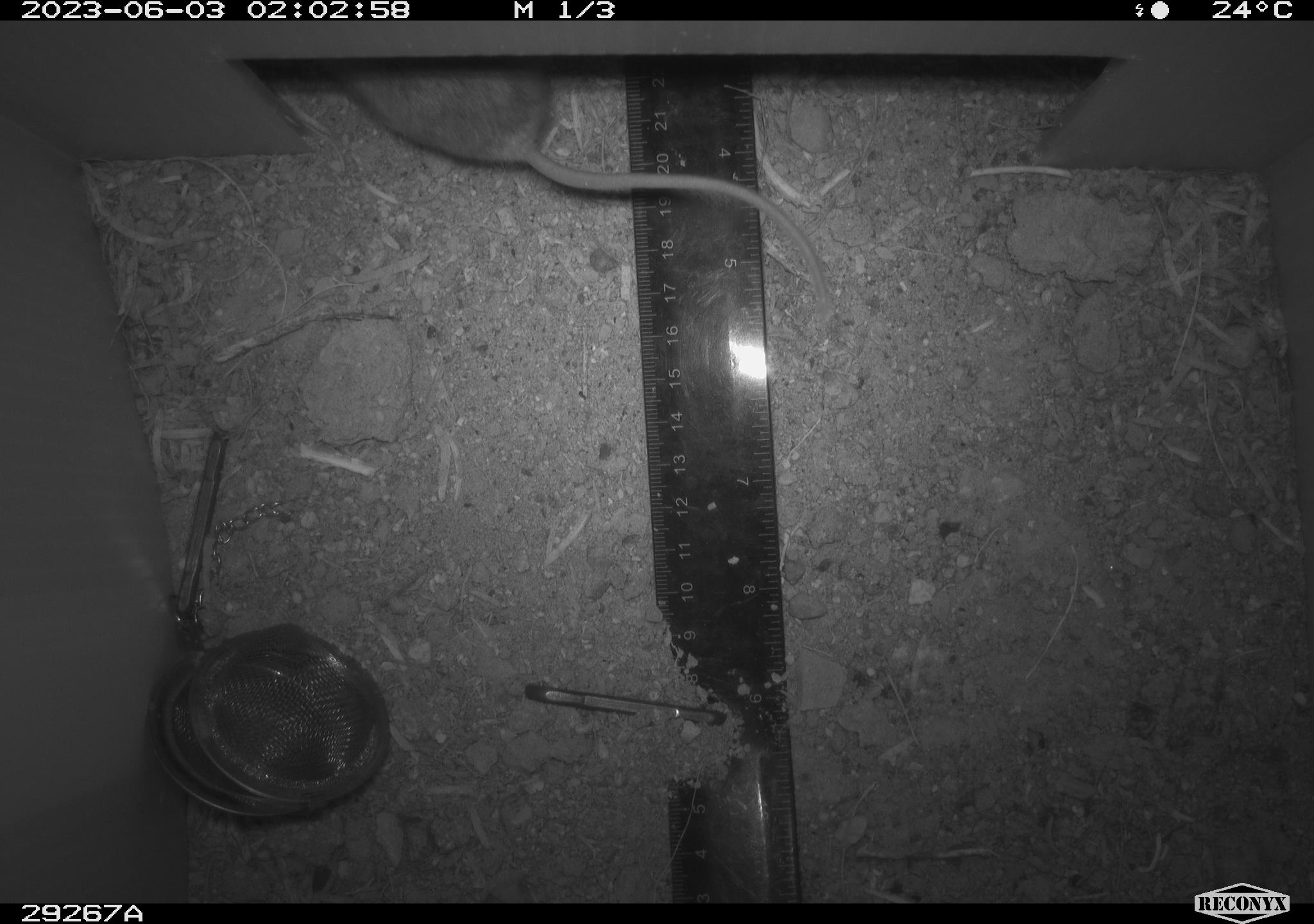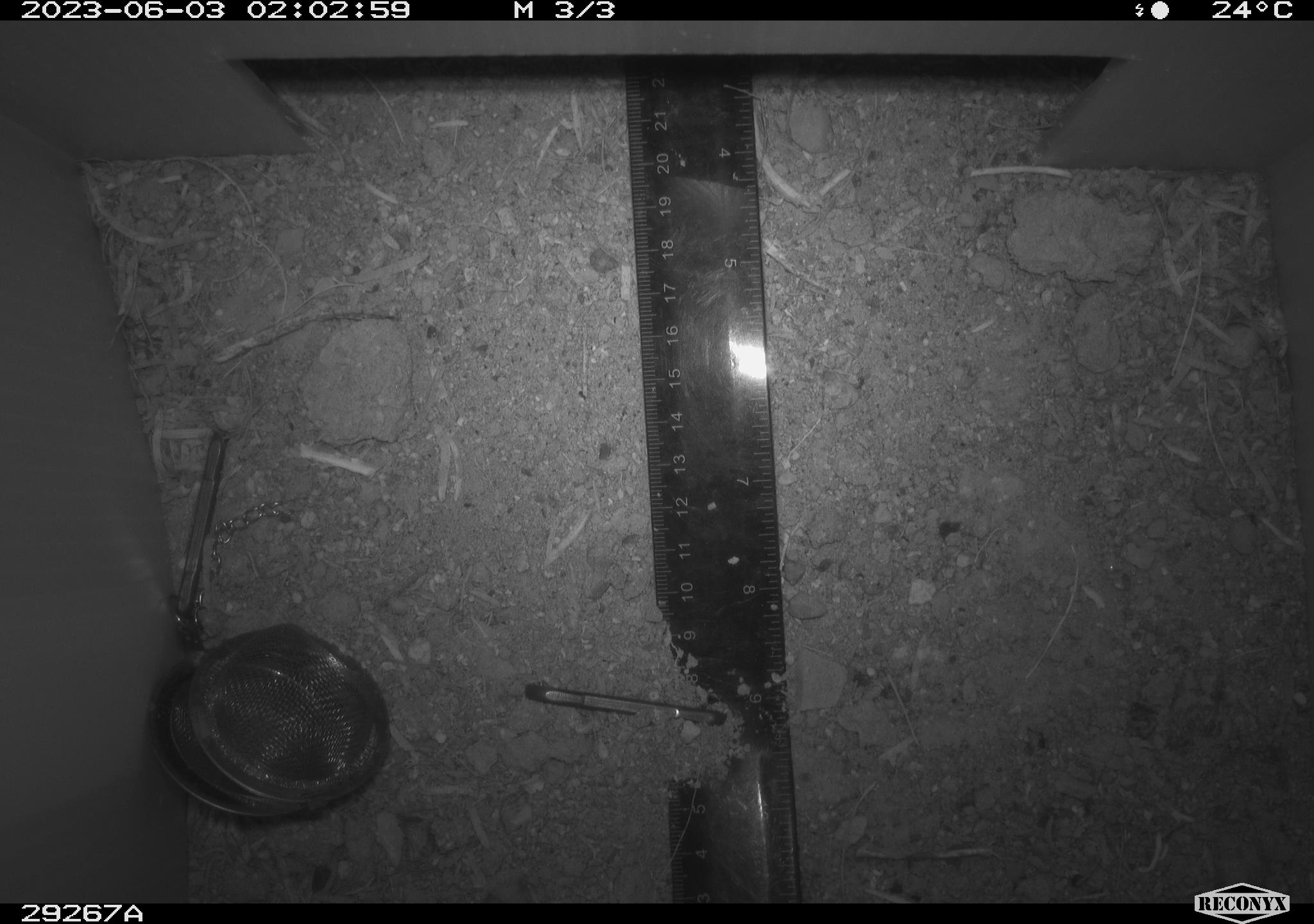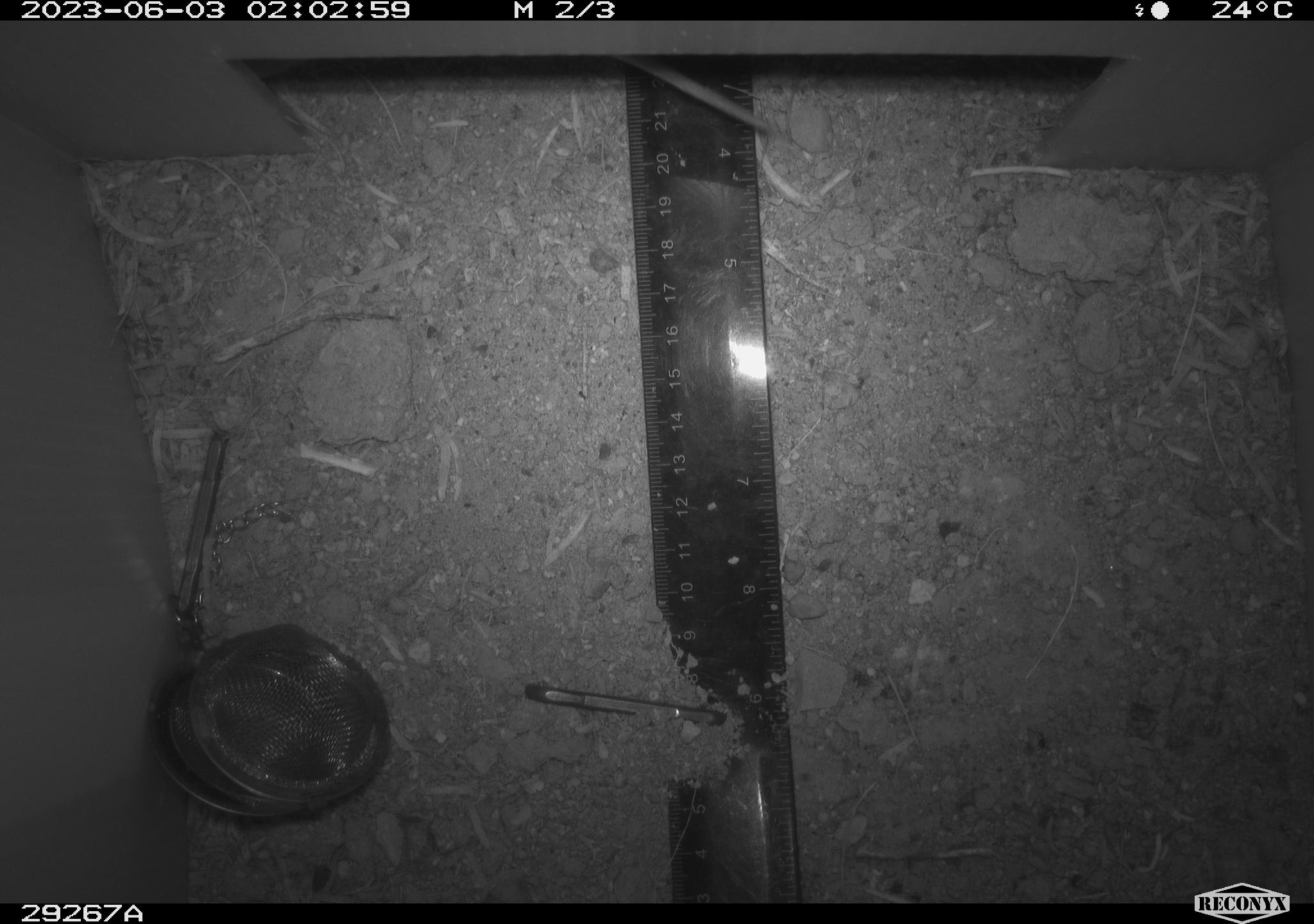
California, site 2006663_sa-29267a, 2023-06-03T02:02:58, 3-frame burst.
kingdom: Animalia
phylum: Chordata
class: Mammalia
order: Rodentia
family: Cricetidae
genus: Peromyscus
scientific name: Peromyscus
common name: deer mice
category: peromyscus species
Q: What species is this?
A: Peromyscus species (deer mice) (Peromyscus).